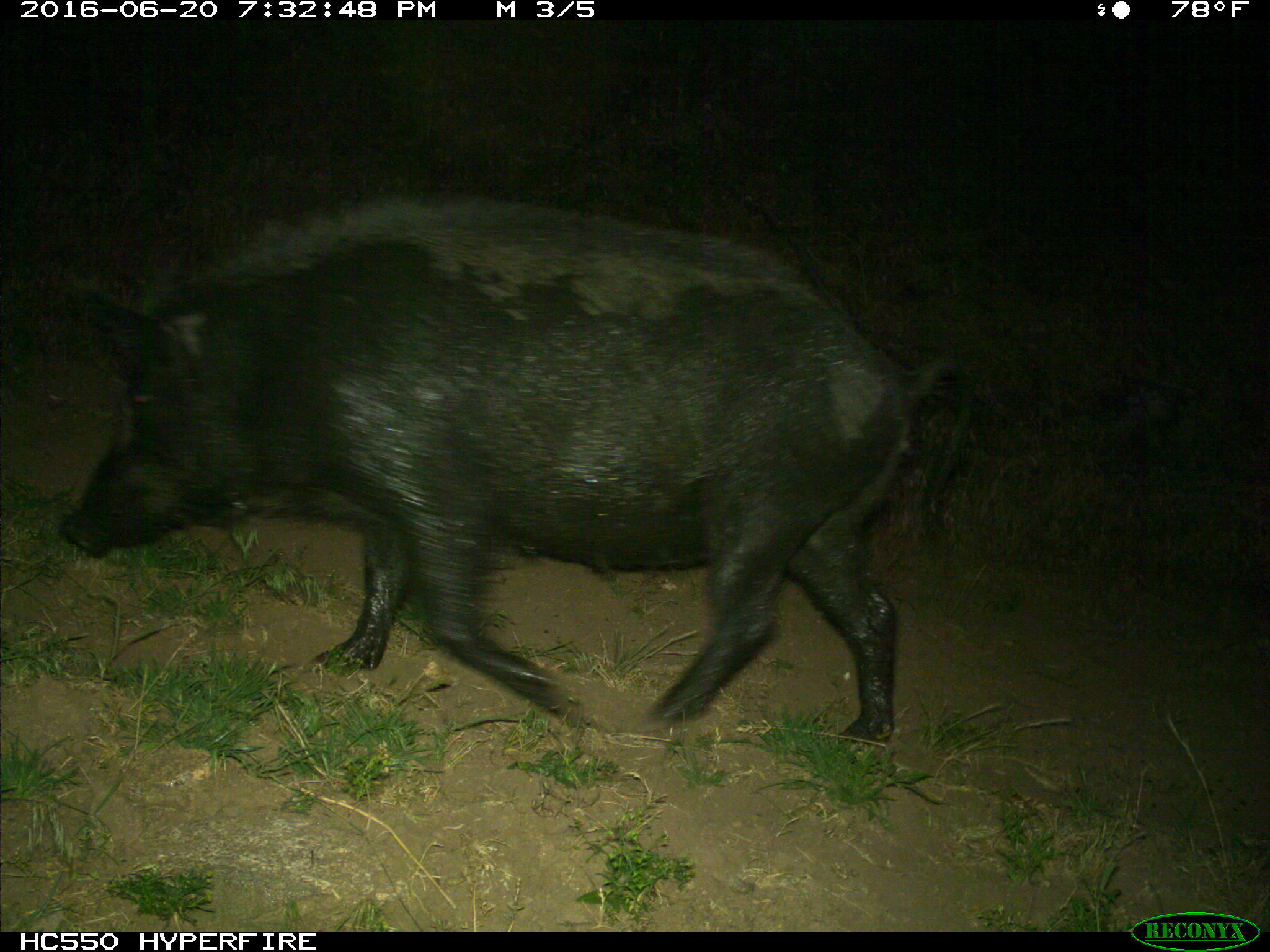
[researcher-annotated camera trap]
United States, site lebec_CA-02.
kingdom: Animalia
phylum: Chordata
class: Mammalia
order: Artiodactyla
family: Suidae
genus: Sus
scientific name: Sus scrofa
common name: wild boar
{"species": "Sus scrofa (wild boar)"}